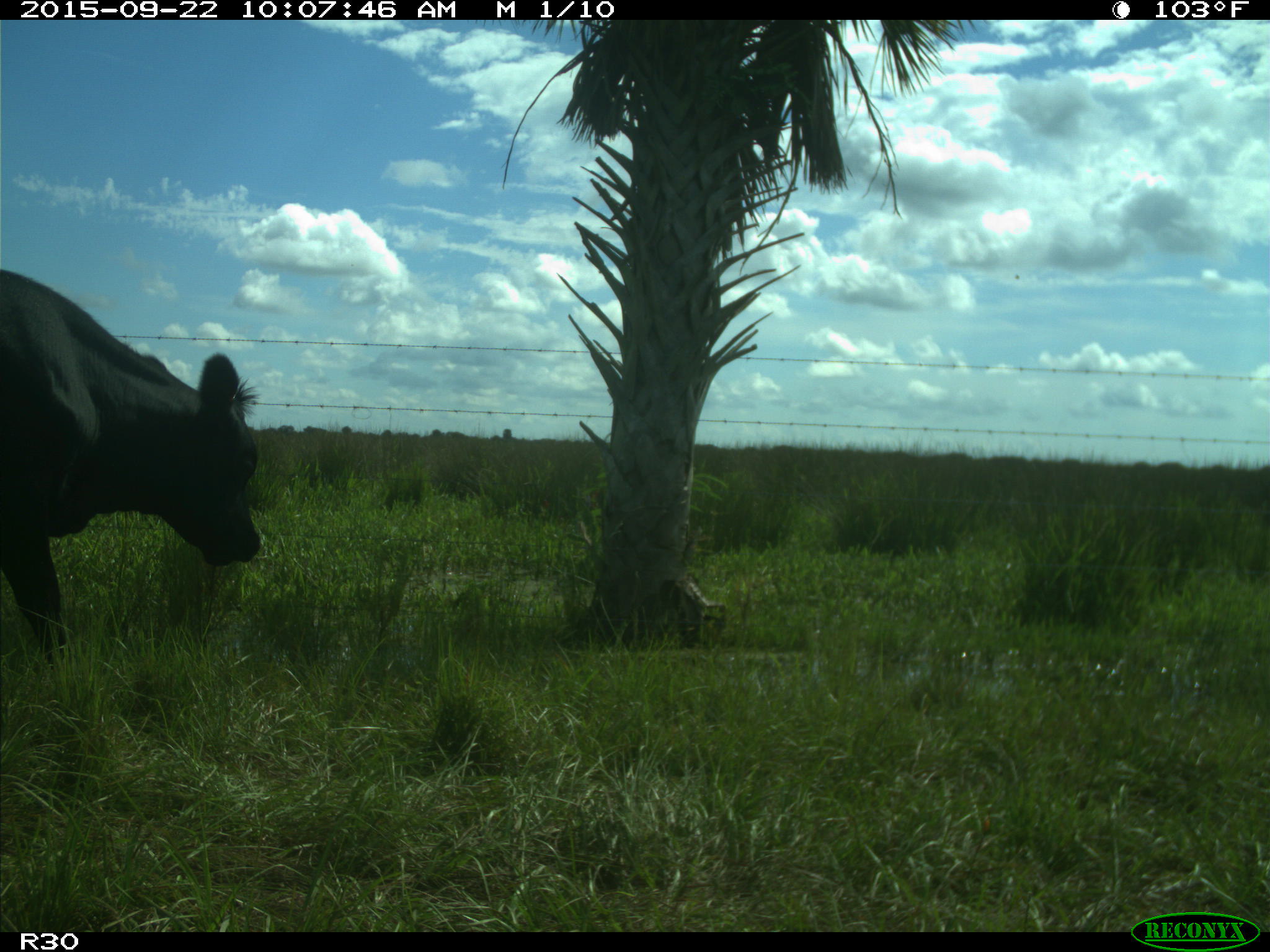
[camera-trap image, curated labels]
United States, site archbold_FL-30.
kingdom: Animalia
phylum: Chordata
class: Mammalia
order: Artiodactyla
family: Bovidae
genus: Bos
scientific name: Bos taurus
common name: domestic cow